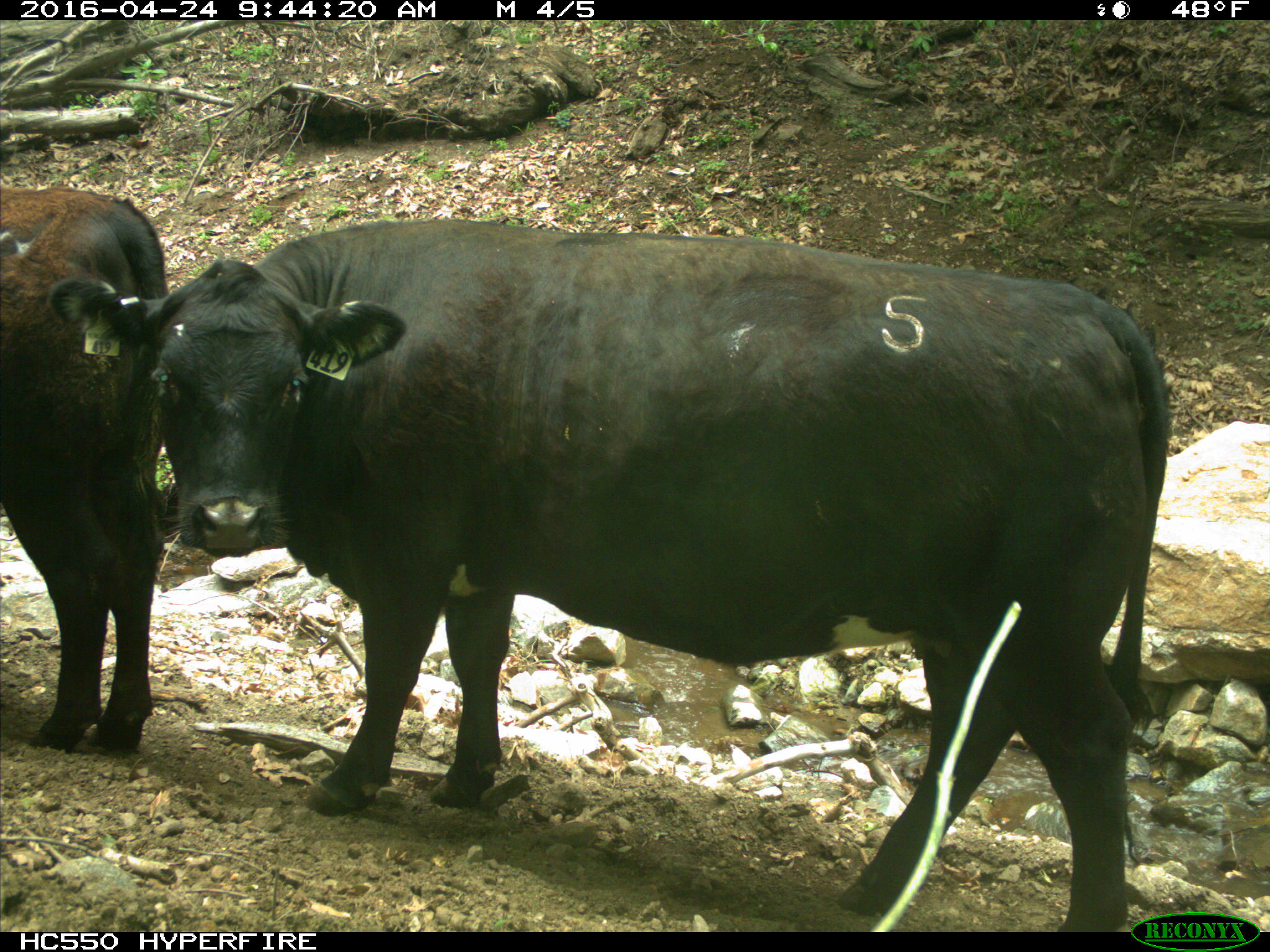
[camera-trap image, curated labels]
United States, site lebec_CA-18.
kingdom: Animalia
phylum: Chordata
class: Mammalia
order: Artiodactyla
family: Bovidae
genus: Bos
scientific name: Bos taurus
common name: domestic cow